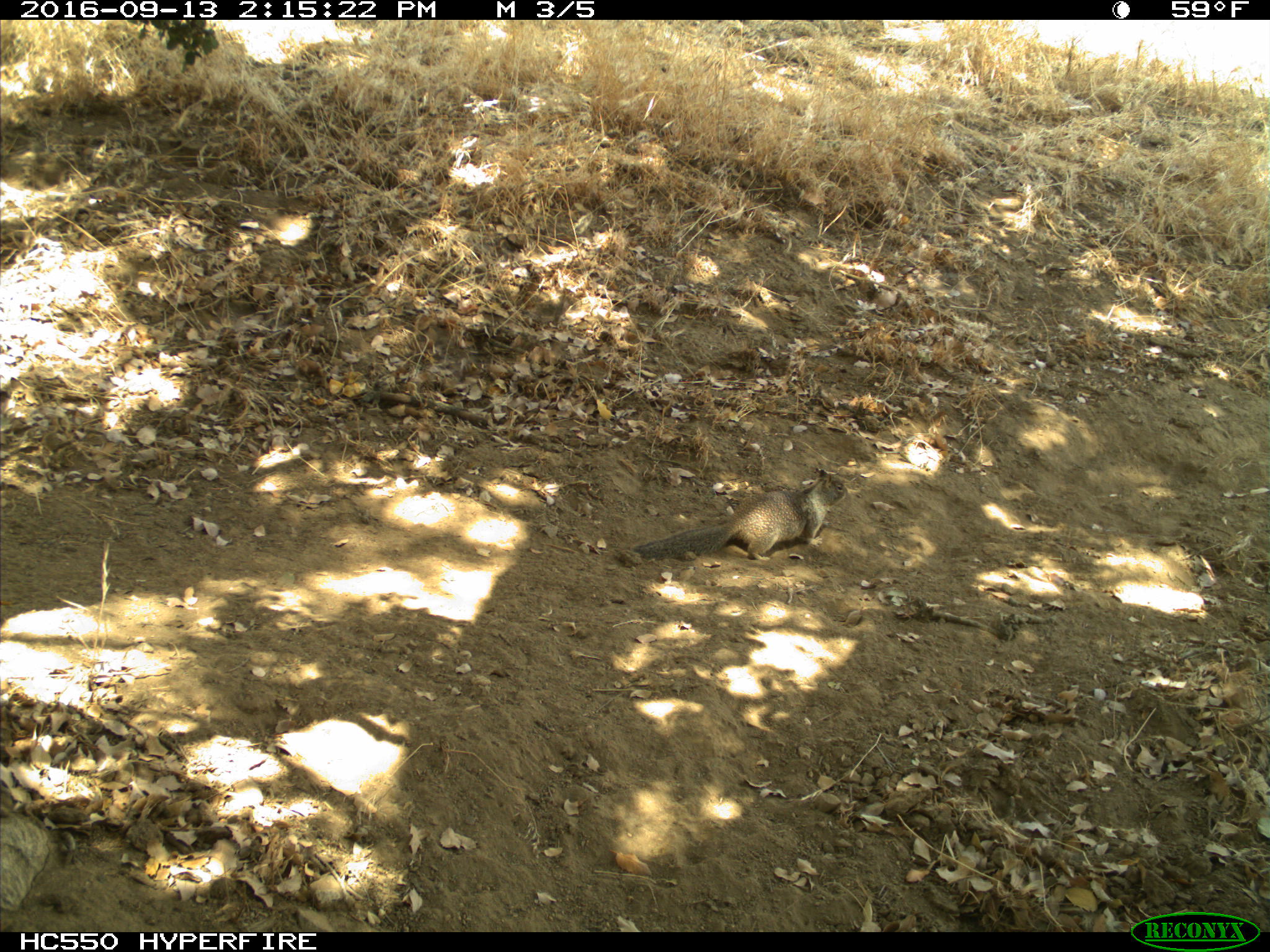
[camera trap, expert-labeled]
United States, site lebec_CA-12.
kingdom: Animalia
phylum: Chordata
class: Mammalia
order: Rodentia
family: Sciuridae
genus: Otospermophilus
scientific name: Otospermophilus beecheyi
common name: california ground squirrel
Otospermophilus beecheyi (california ground squirrel).